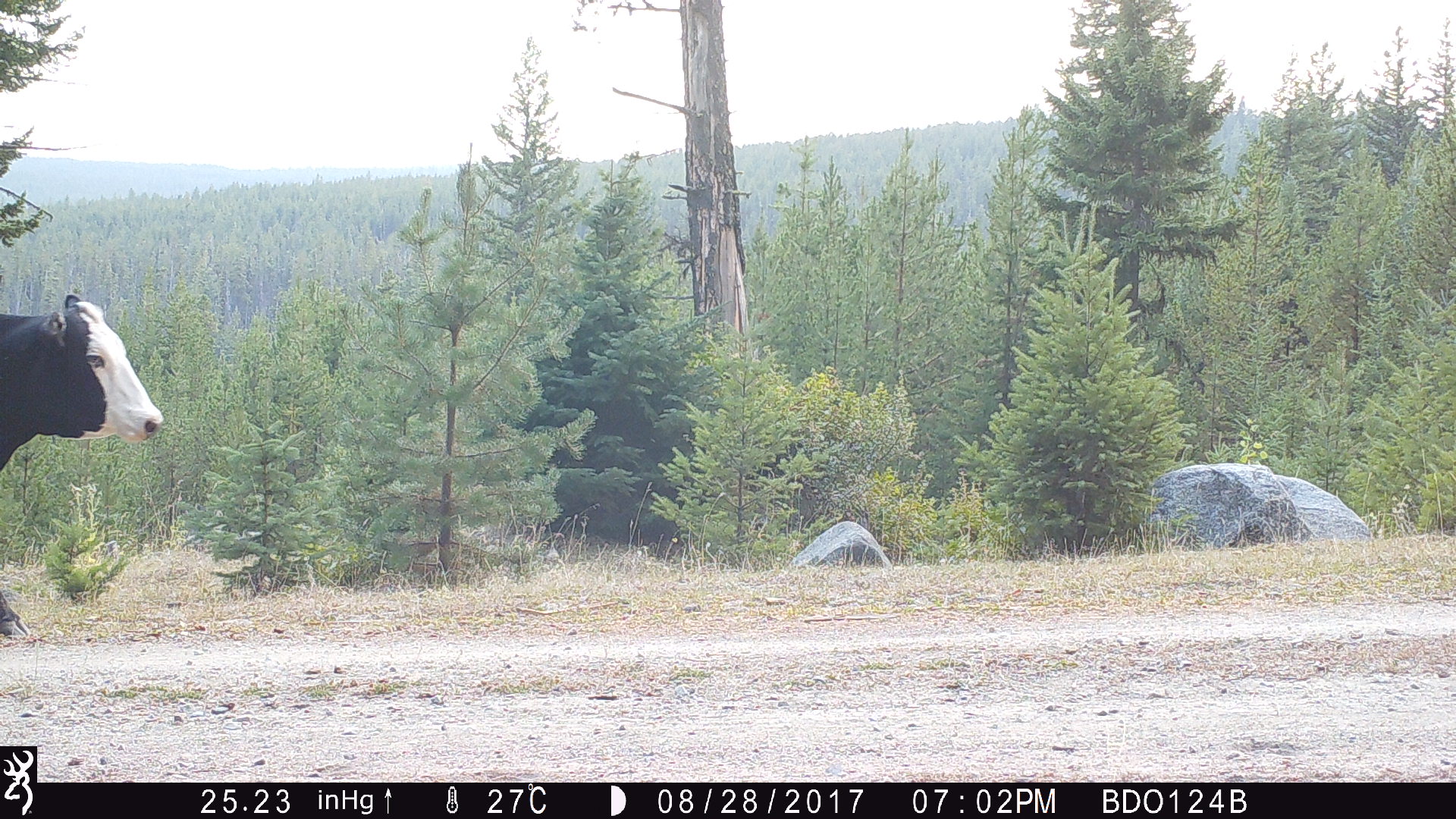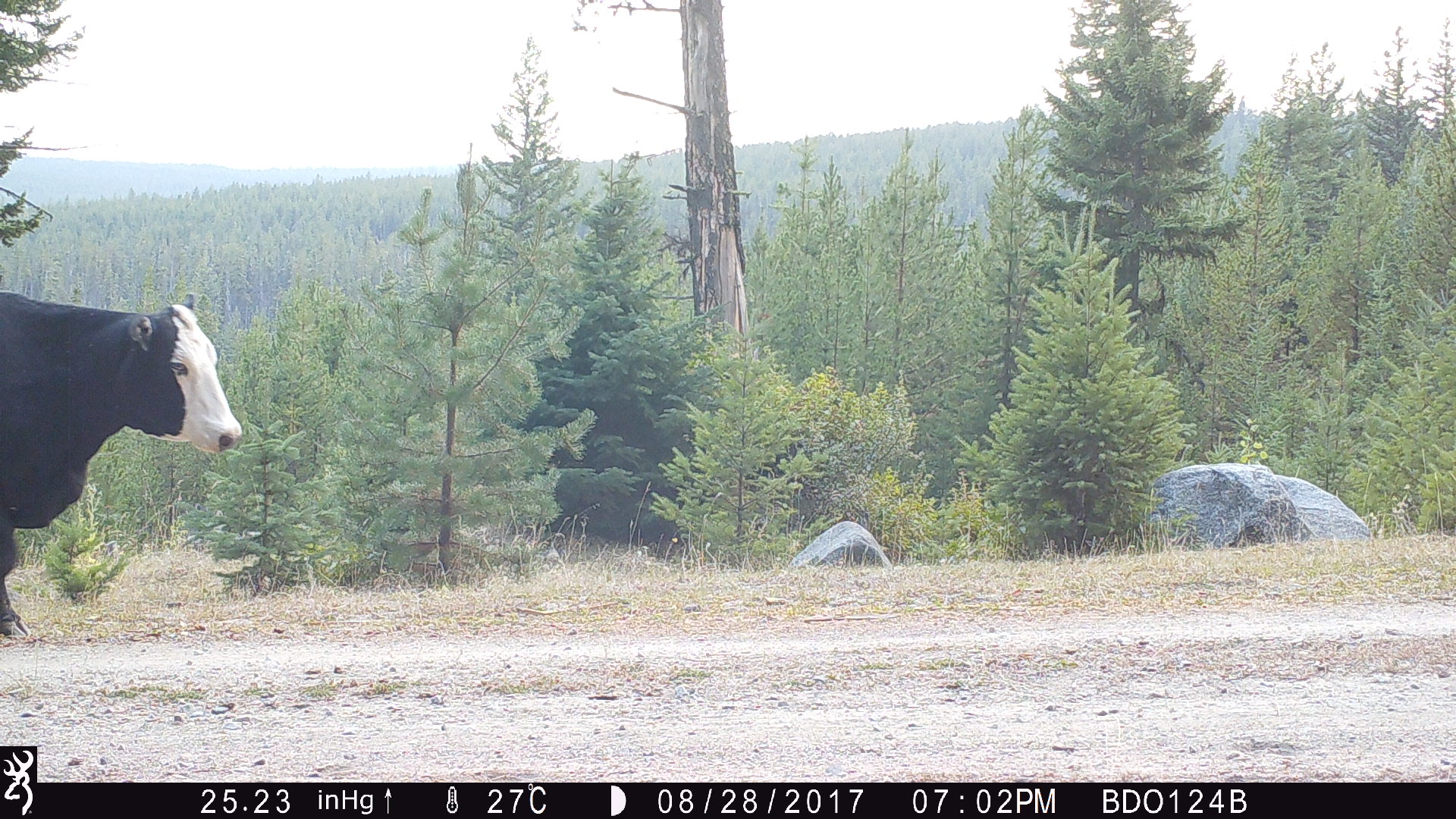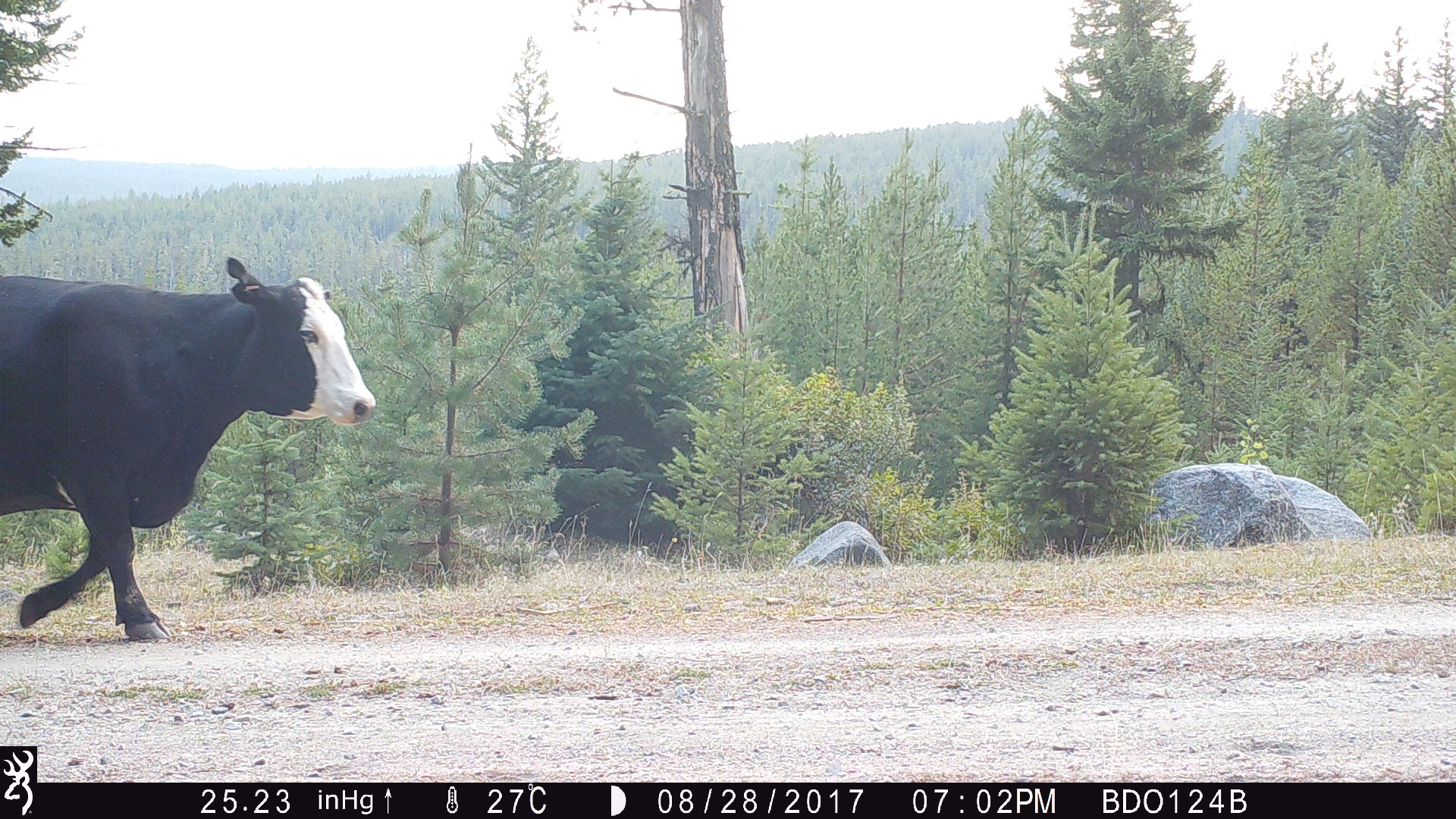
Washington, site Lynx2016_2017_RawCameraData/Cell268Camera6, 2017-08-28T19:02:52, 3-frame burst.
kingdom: Animalia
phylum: Chordata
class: Mammalia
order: Artiodactyla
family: Bovidae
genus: Bos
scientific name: Bos taurus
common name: domestic cattle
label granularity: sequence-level